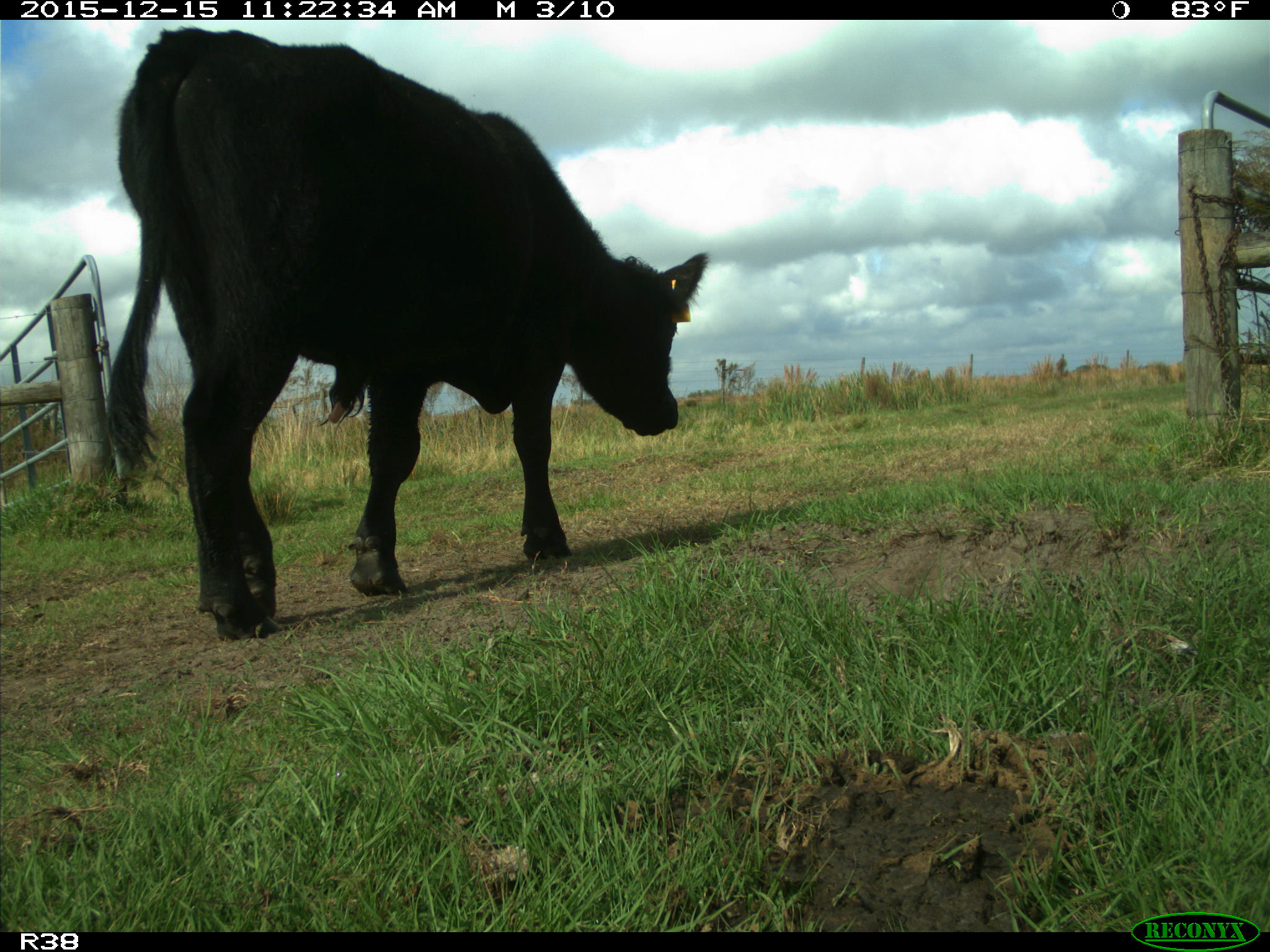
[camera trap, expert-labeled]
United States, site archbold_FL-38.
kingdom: Animalia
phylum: Chordata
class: Mammalia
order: Artiodactyla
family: Bovidae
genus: Bos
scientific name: Bos taurus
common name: domestic cow